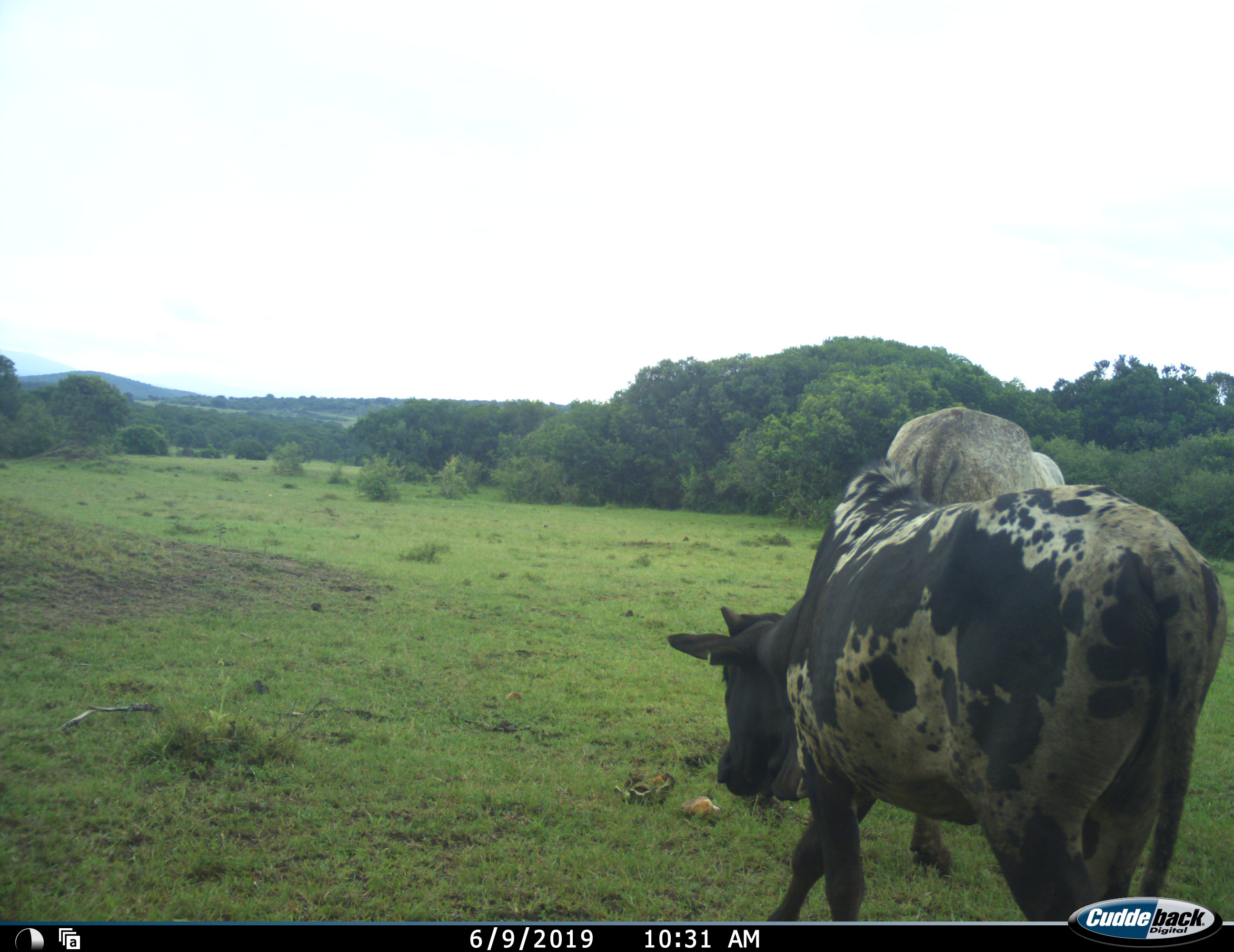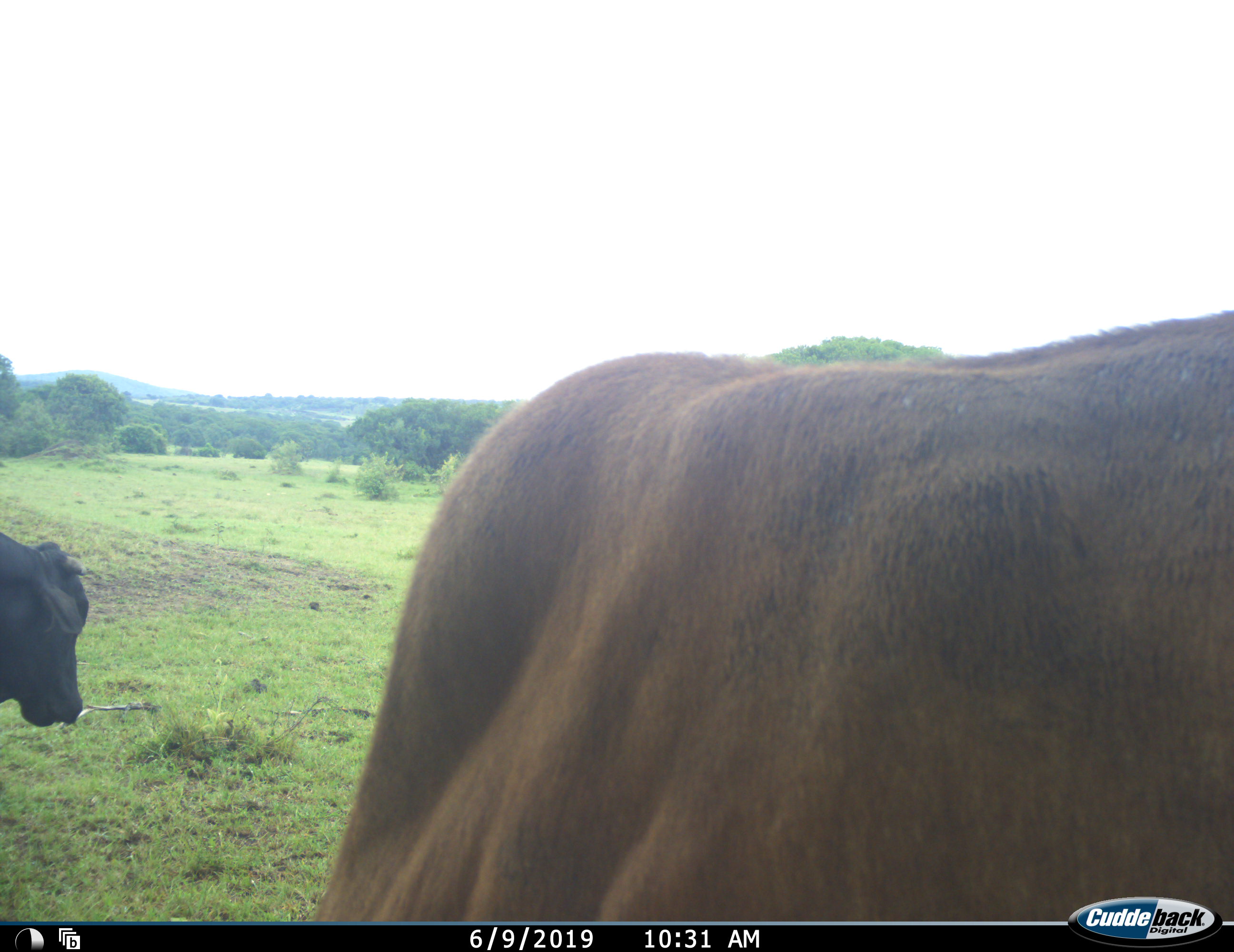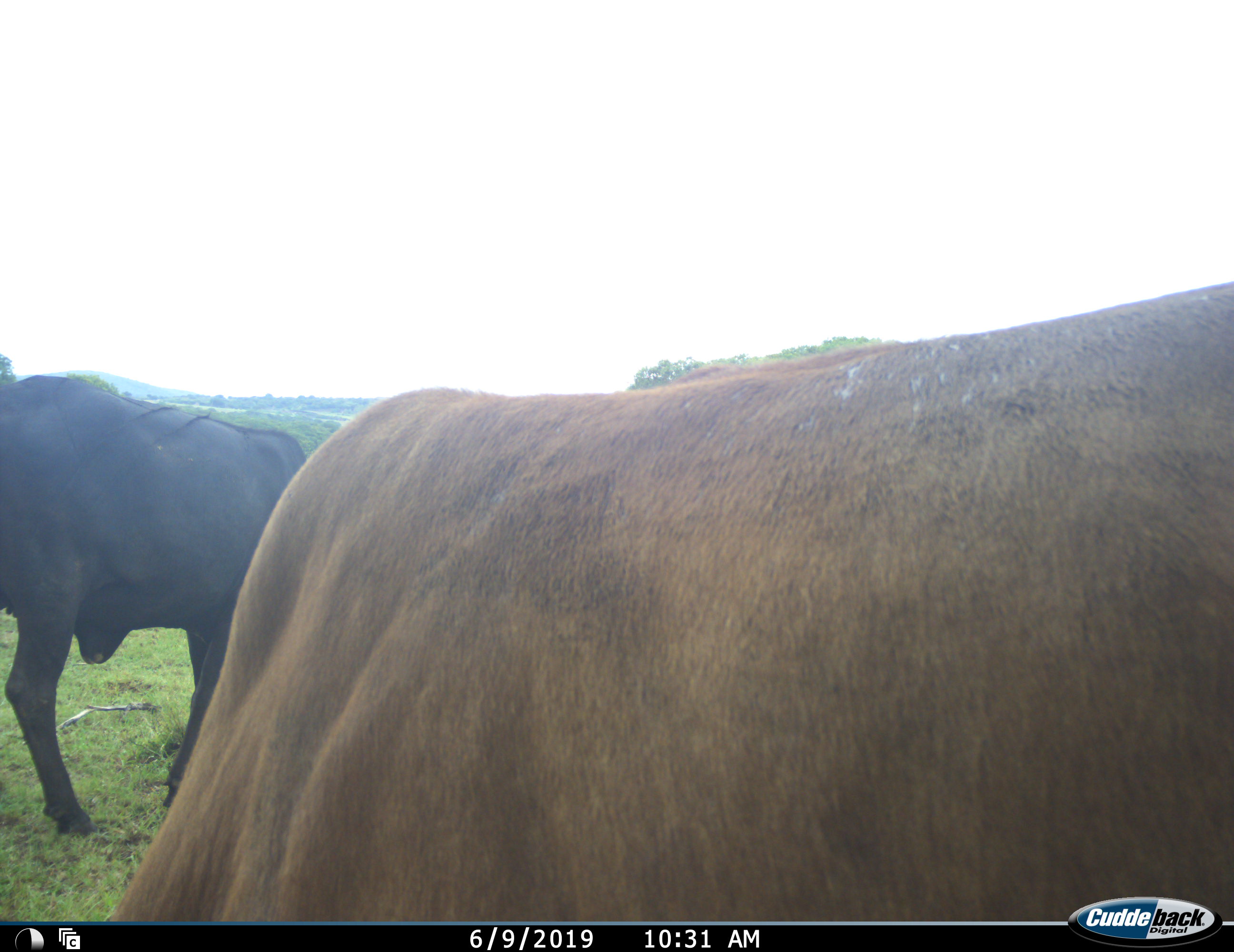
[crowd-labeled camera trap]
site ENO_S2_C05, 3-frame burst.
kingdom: Animalia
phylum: Chordata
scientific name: Vertebrata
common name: domestic animal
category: domesticanimal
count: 4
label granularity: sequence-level